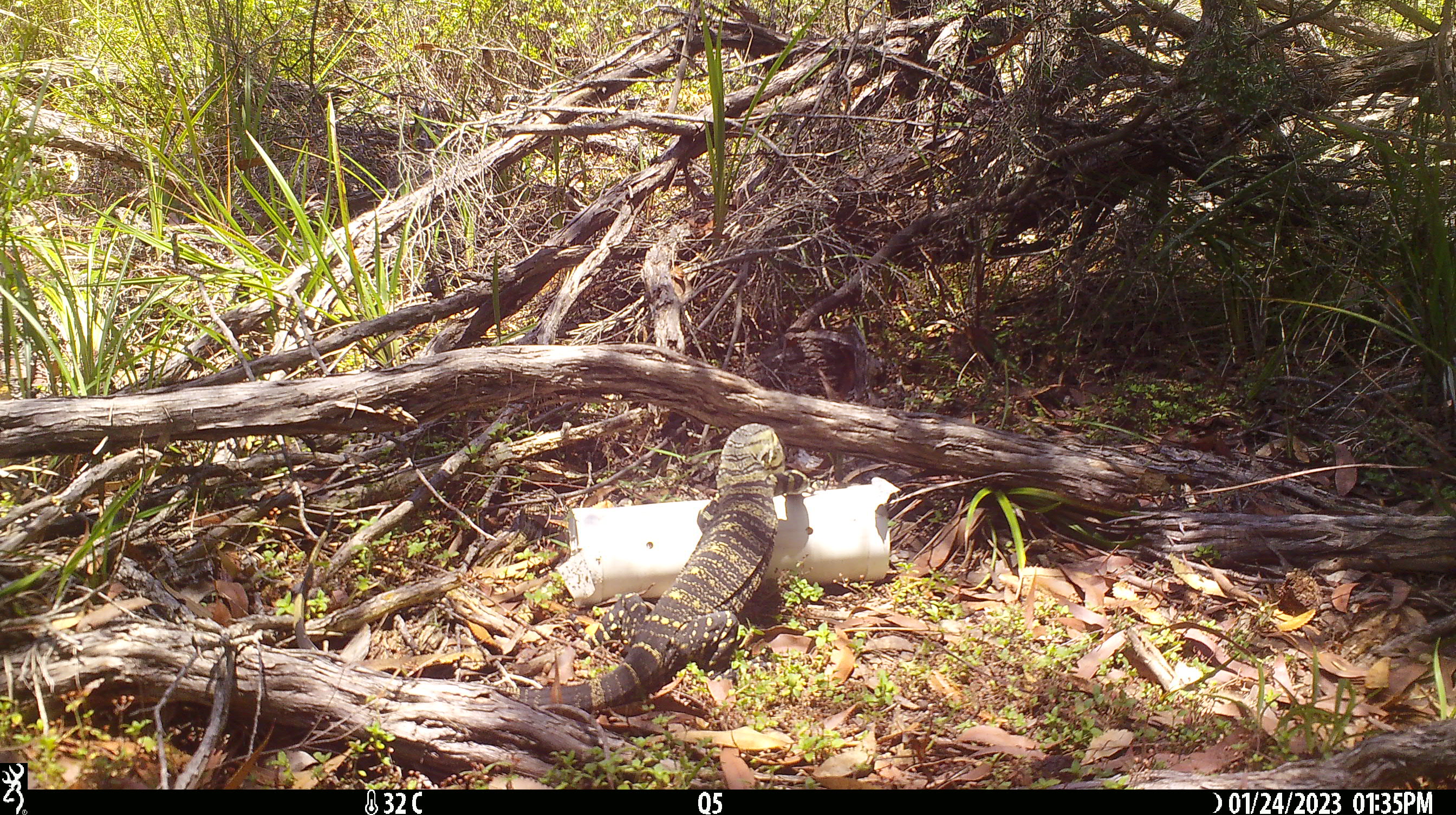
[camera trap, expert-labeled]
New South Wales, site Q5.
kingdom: Animalia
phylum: Chordata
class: Reptilia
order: Squamata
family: Varanidae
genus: Varanus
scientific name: Varanus varius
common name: lace monitor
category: goanna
Goanna (lace monitor) (Varanus varius).